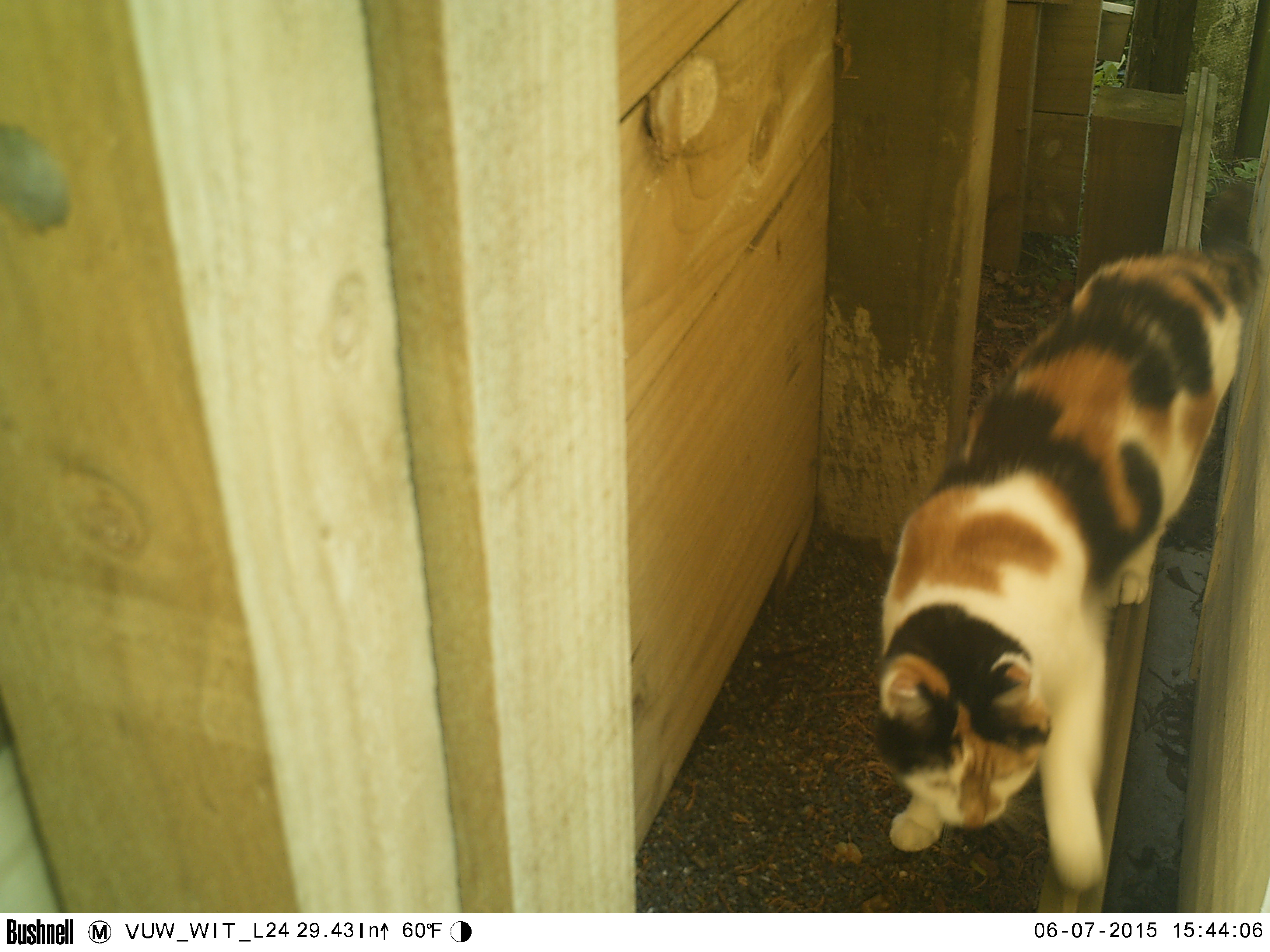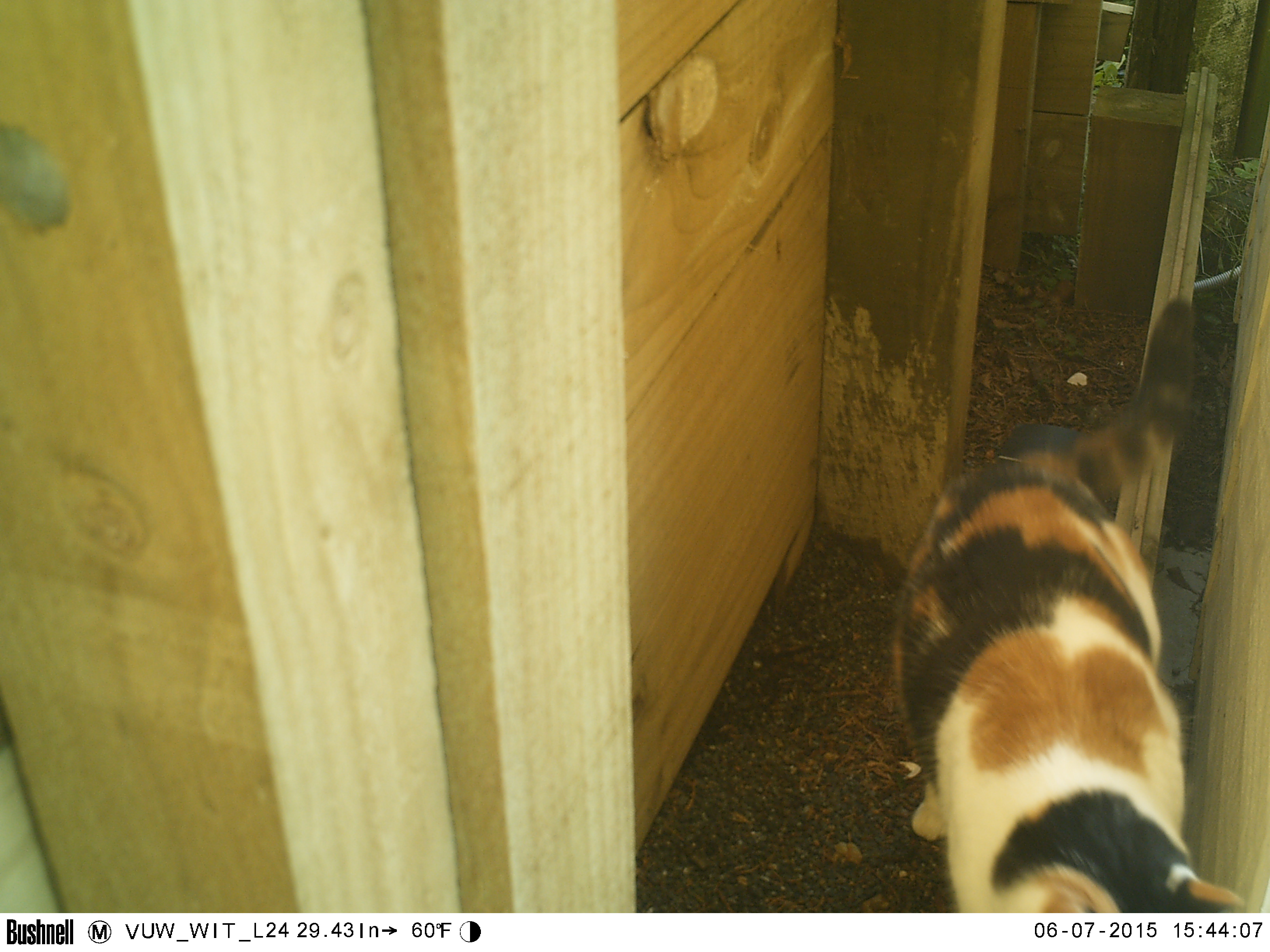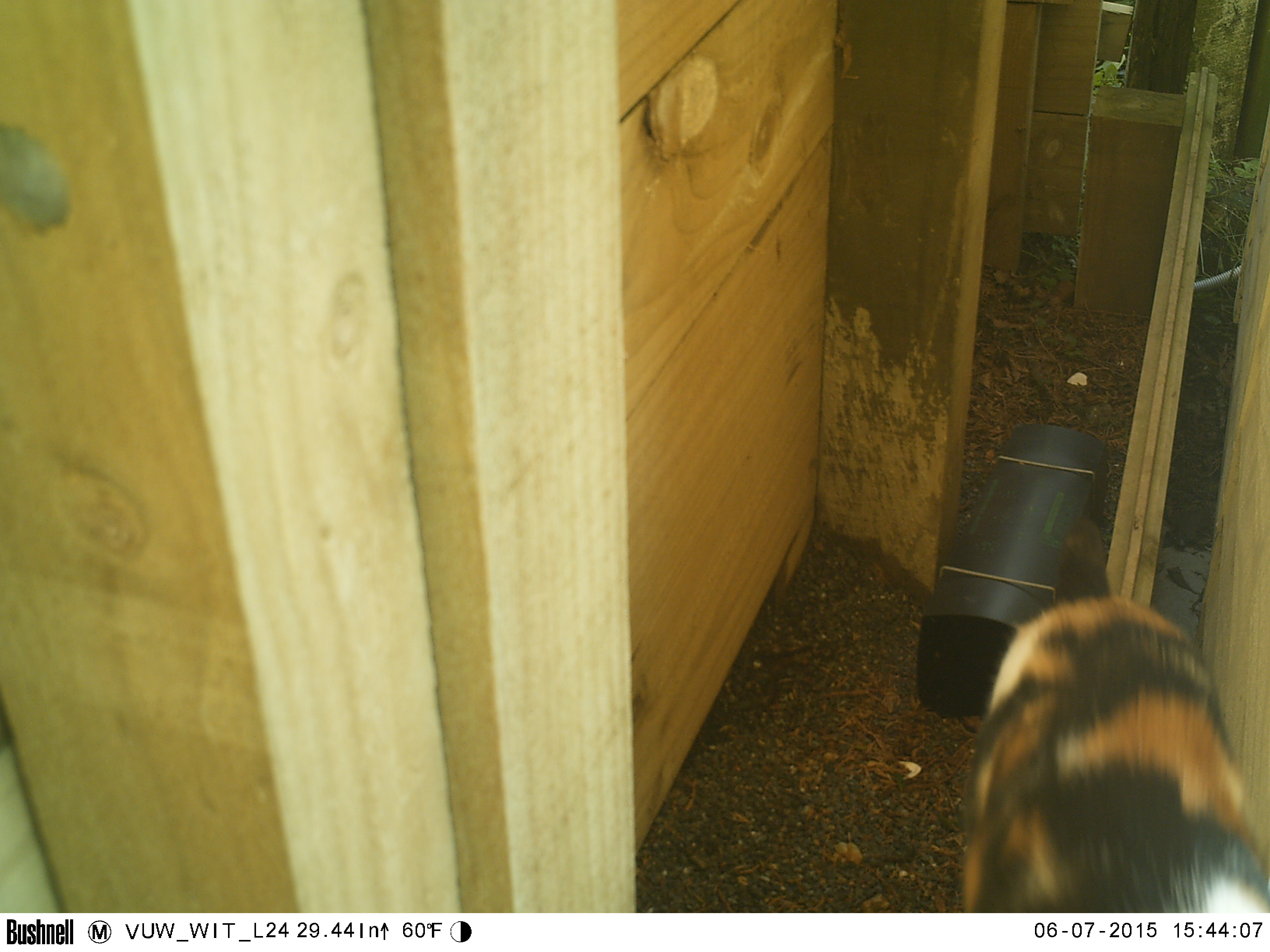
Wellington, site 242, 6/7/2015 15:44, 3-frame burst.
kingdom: Animalia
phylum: Chordata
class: Mammalia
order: Carnivora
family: Felidae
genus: Felis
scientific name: Felis catus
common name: cat